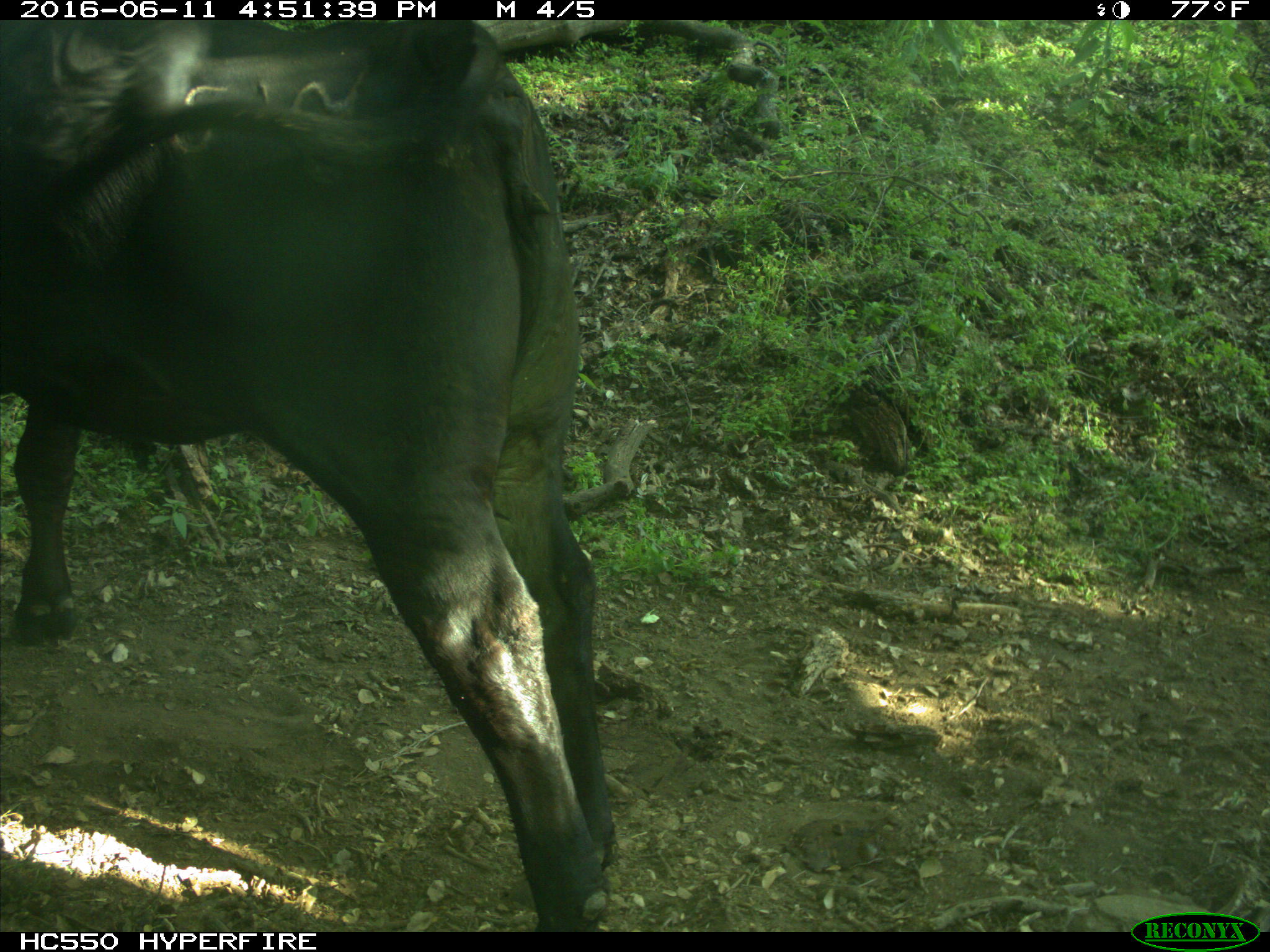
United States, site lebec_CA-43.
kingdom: Animalia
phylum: Chordata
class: Mammalia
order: Artiodactyla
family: Bovidae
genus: Bos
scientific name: Bos taurus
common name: domestic cow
Bos taurus (domestic cow).